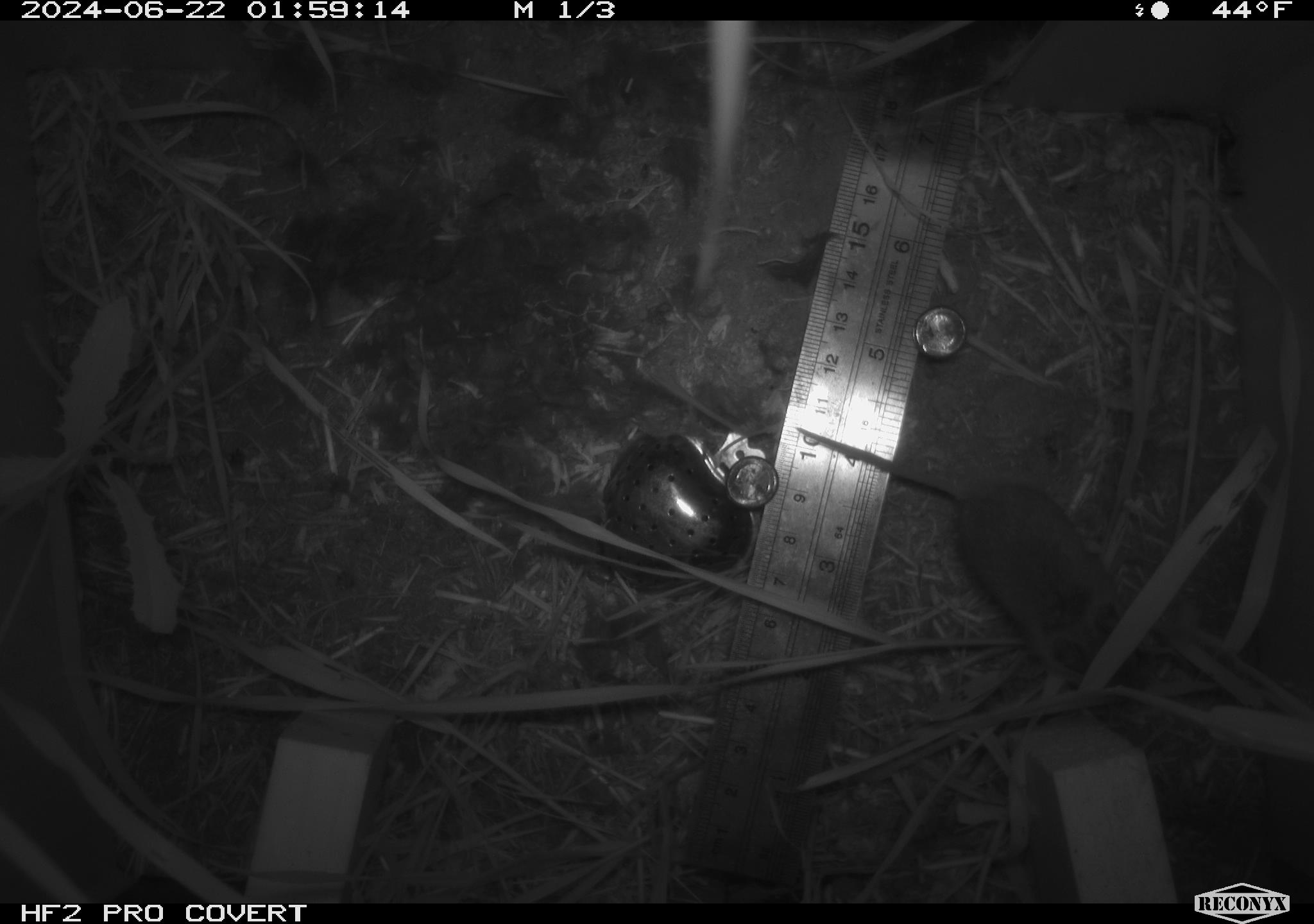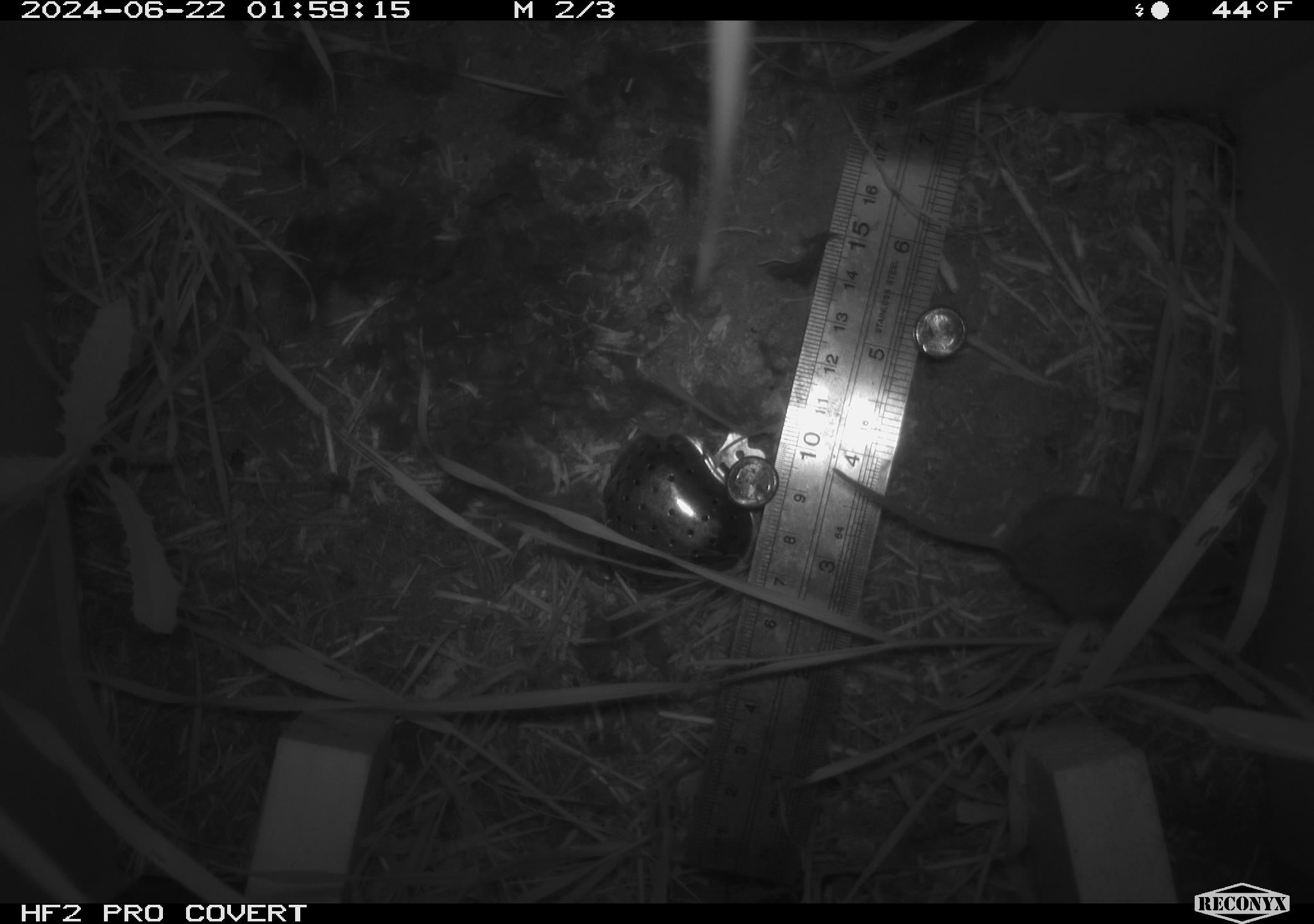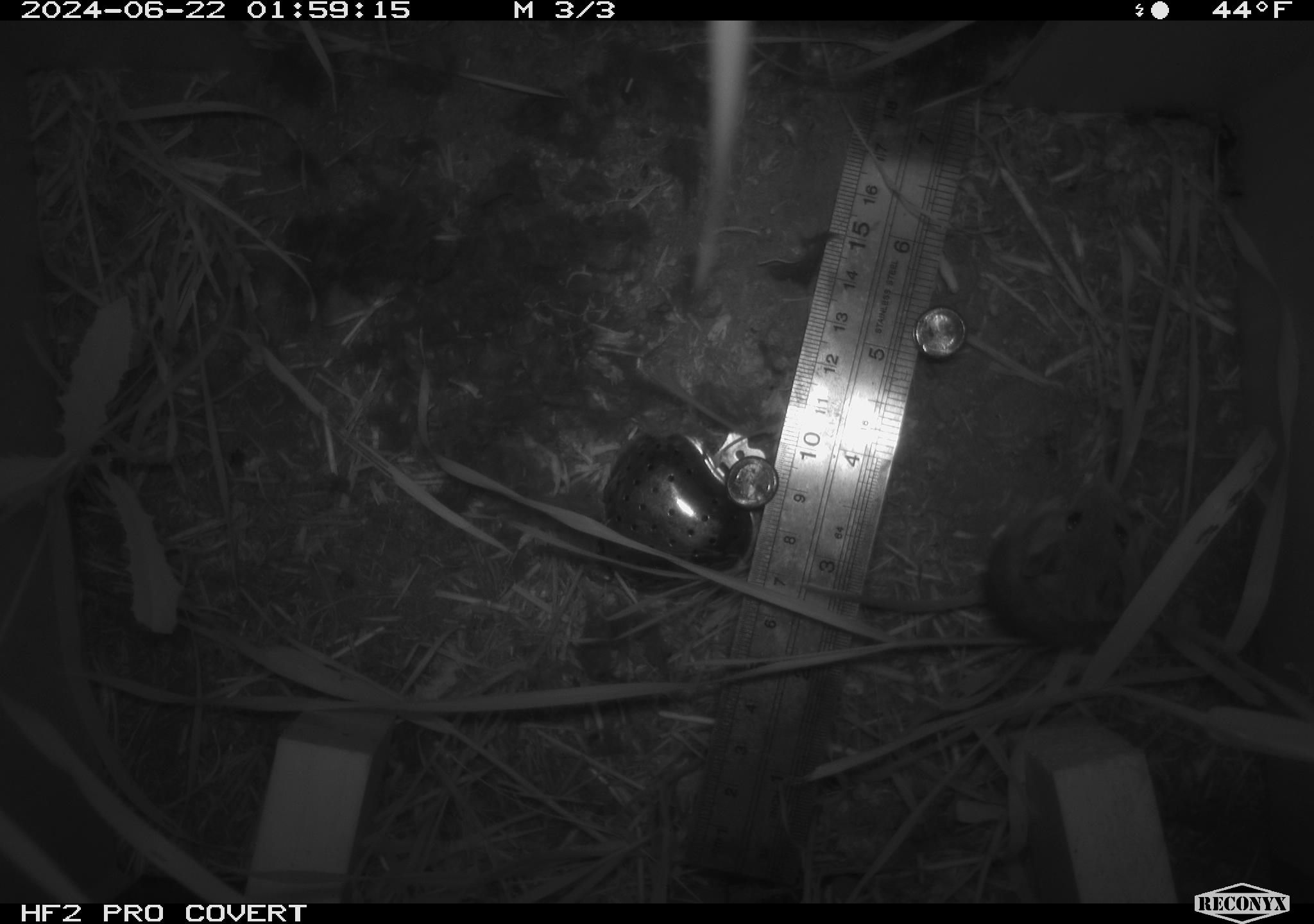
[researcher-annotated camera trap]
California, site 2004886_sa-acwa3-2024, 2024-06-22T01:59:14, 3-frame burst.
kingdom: Animalia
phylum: Chordata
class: Mammalia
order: Rodentia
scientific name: Rodentia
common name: mouse species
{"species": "mouse species (Rodentia)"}